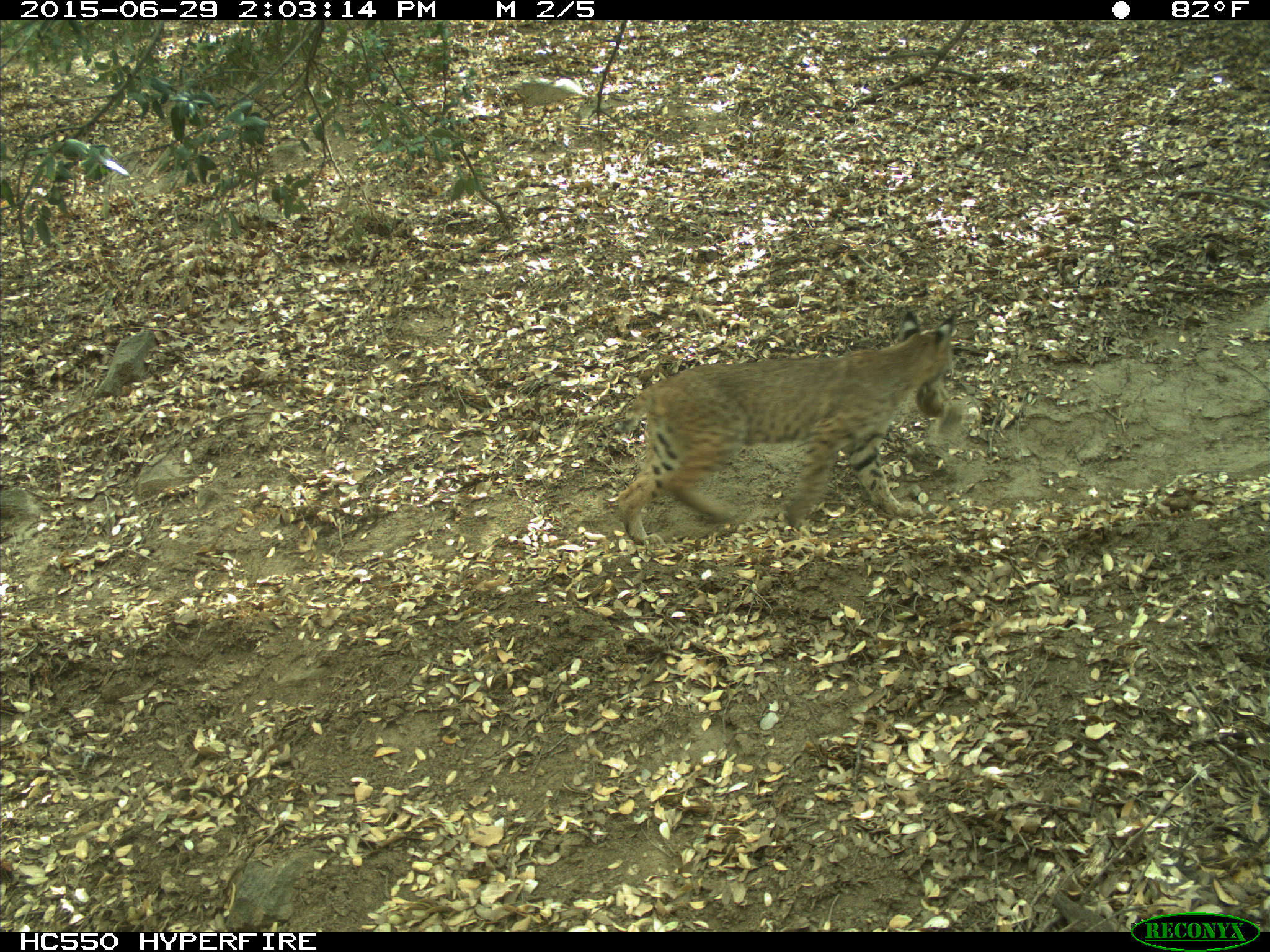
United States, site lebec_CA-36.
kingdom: Animalia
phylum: Chordata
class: Mammalia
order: Carnivora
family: Felidae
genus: Lynx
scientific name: Lynx rufus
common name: bobcat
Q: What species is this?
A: Lynx rufus (bobcat).